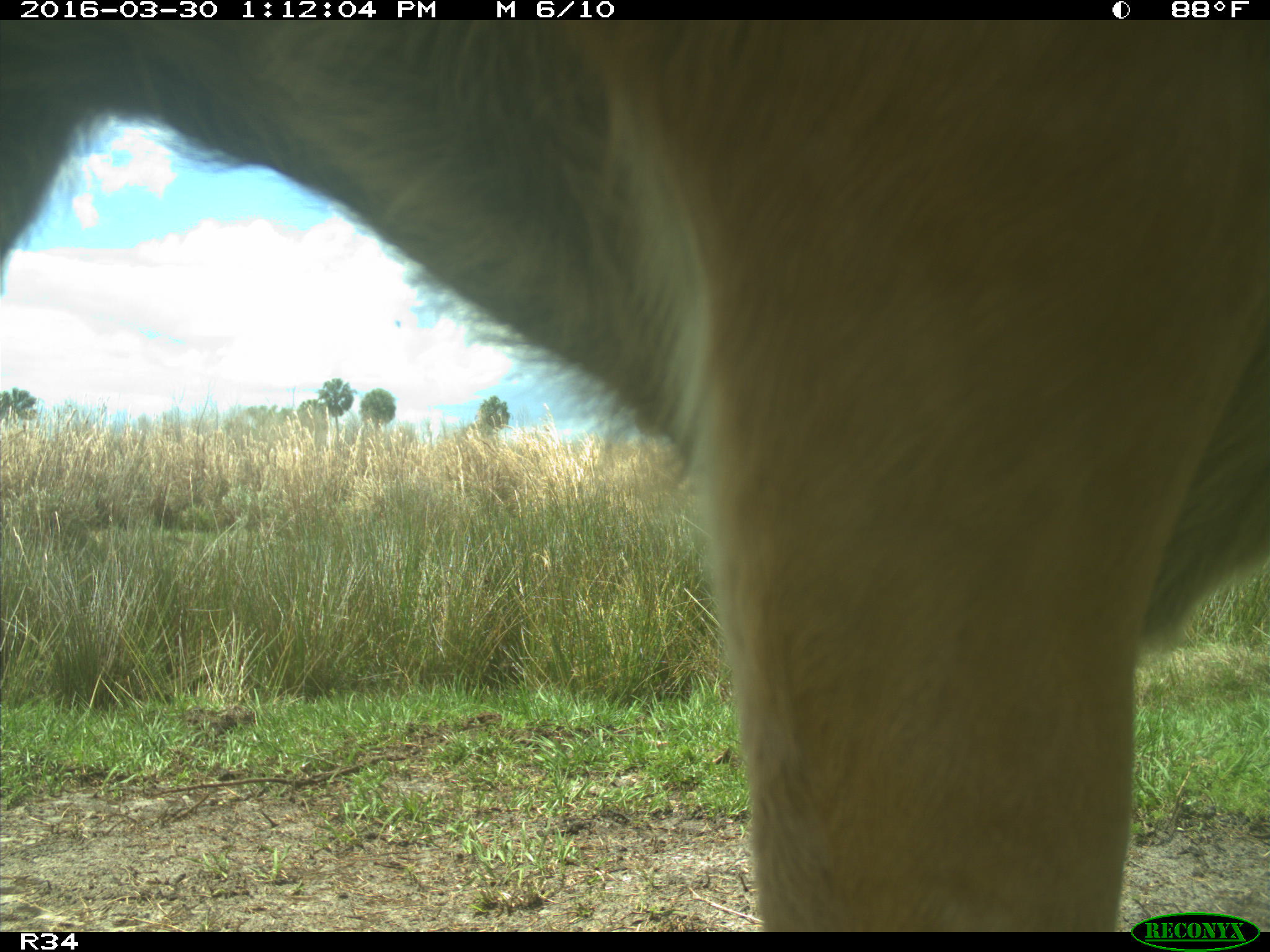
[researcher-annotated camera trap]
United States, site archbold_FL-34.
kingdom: Animalia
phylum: Chordata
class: Mammalia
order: Artiodactyla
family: Bovidae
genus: Bos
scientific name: Bos taurus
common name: domestic cow